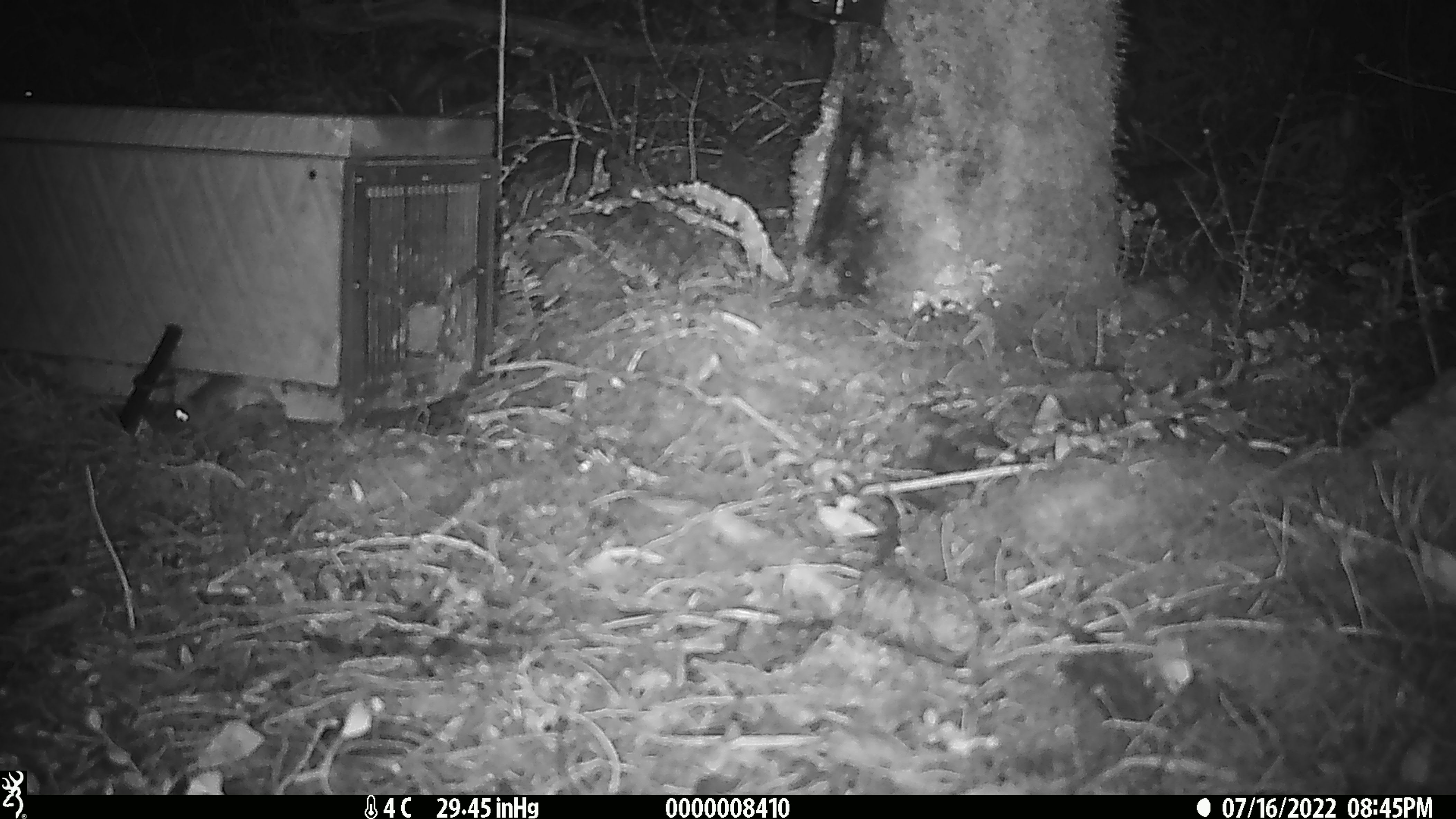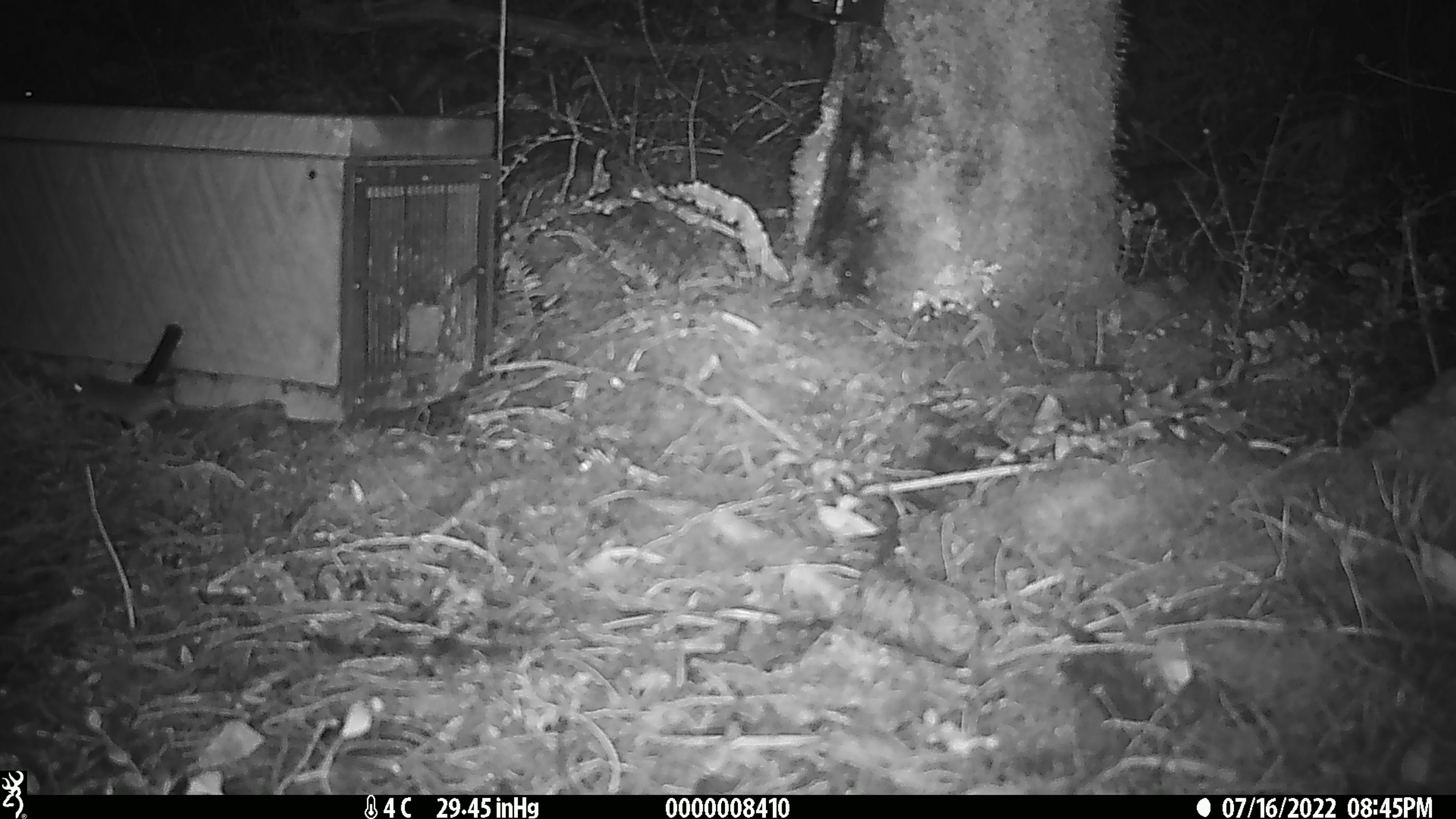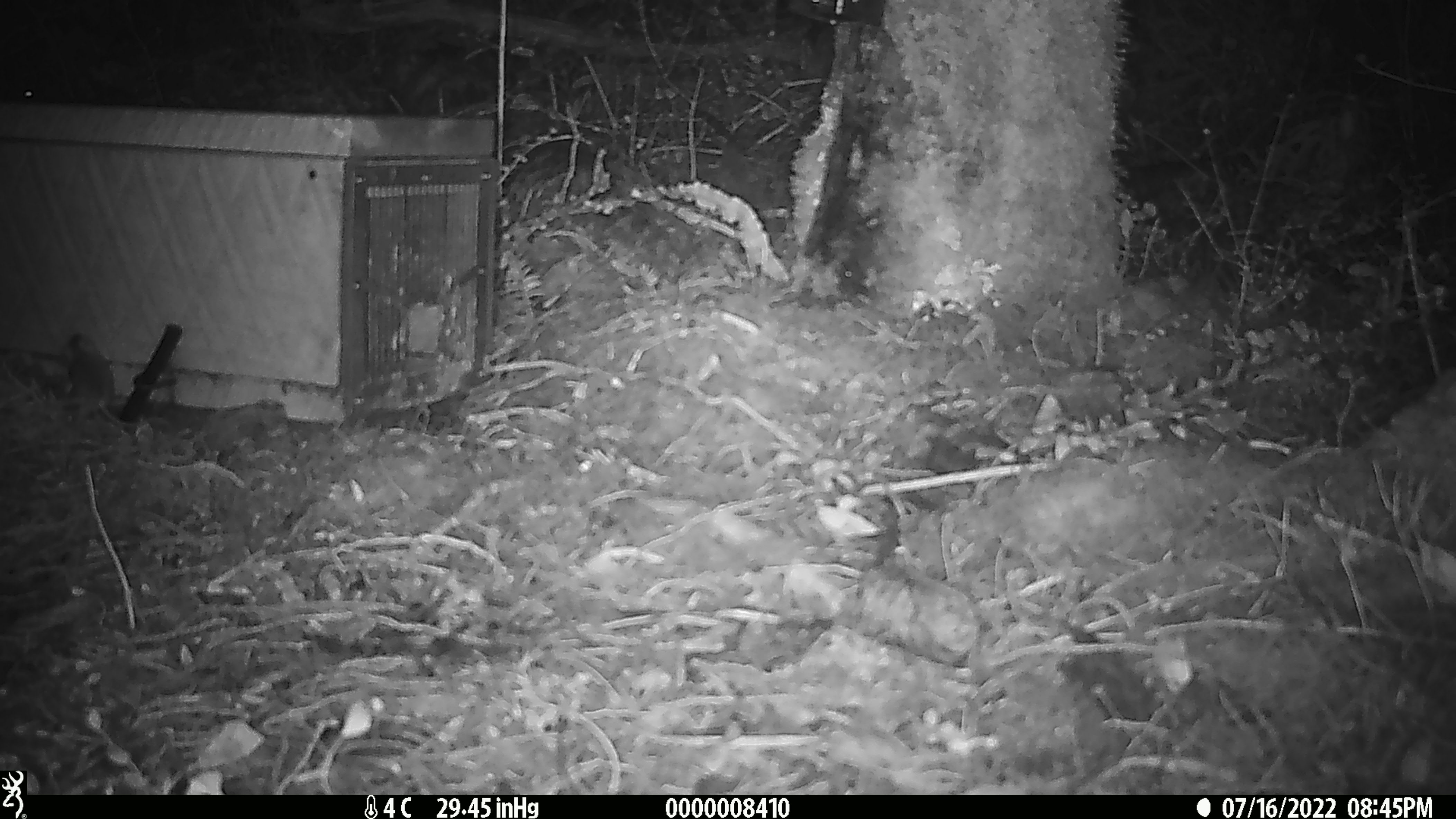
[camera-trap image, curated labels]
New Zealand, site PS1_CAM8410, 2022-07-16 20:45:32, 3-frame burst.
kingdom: Animalia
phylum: Chordata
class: Mammalia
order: Rodentia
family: Muridae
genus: Mus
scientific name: Mus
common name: mouse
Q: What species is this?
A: Mouse (Mus).